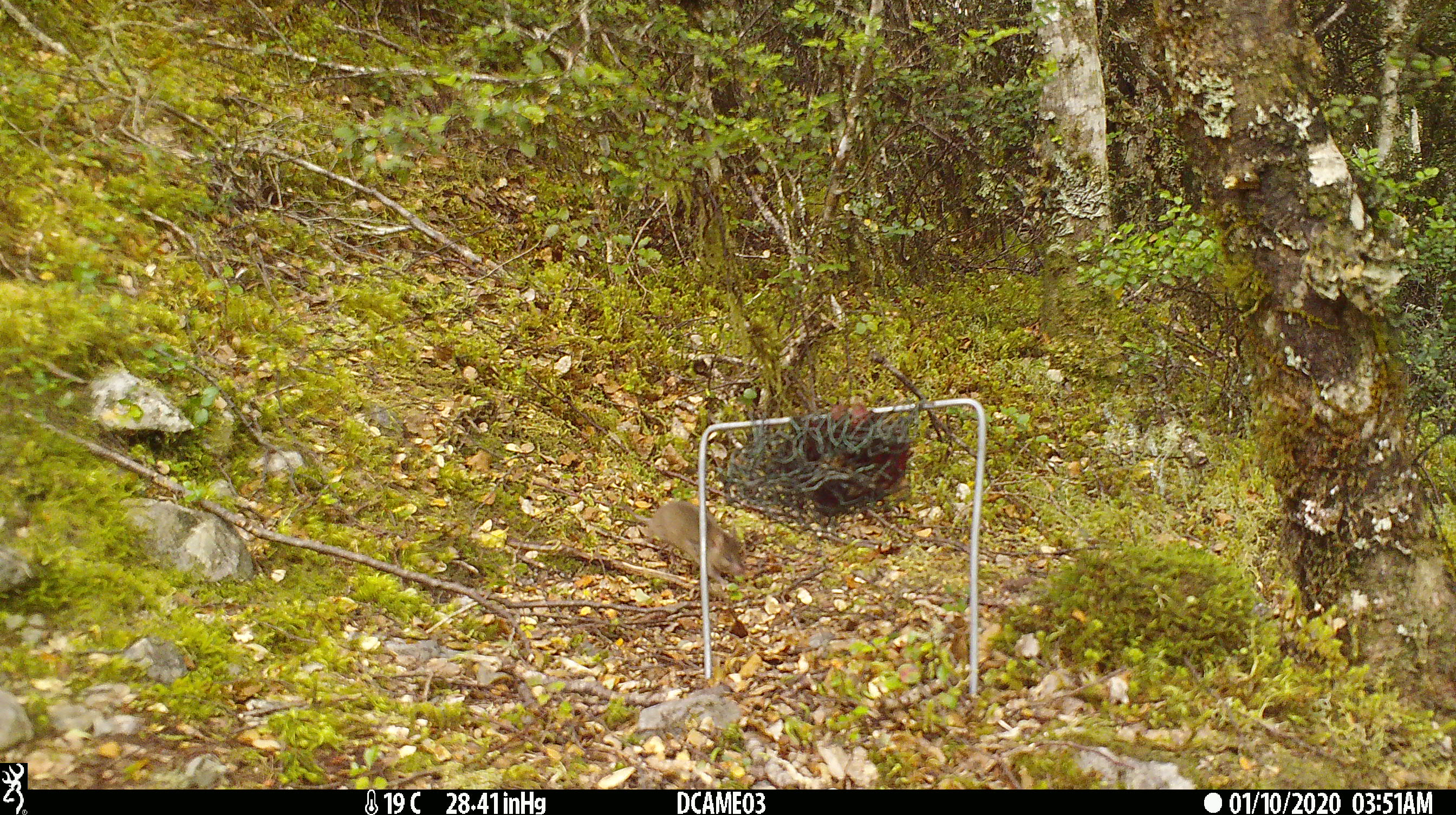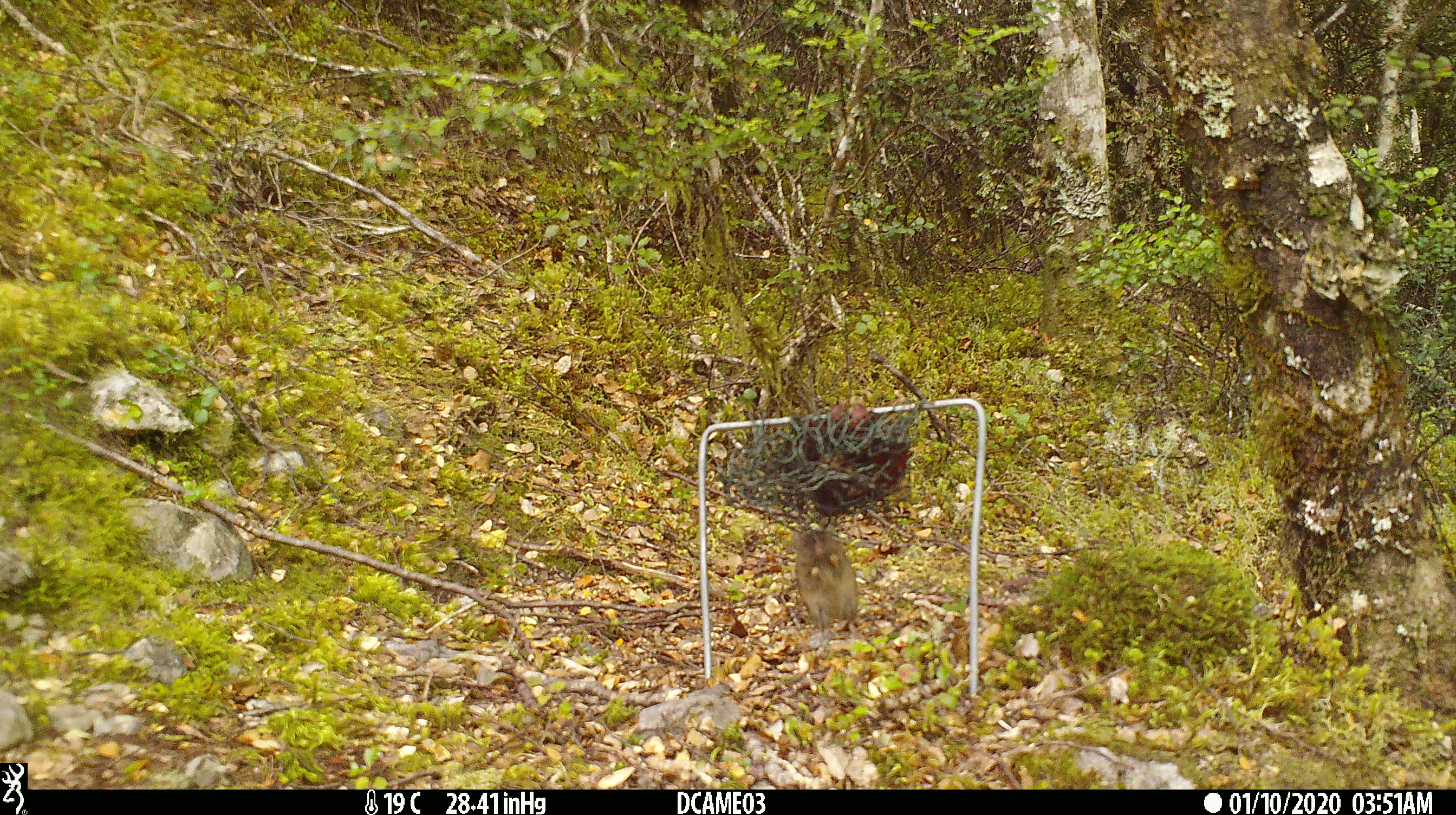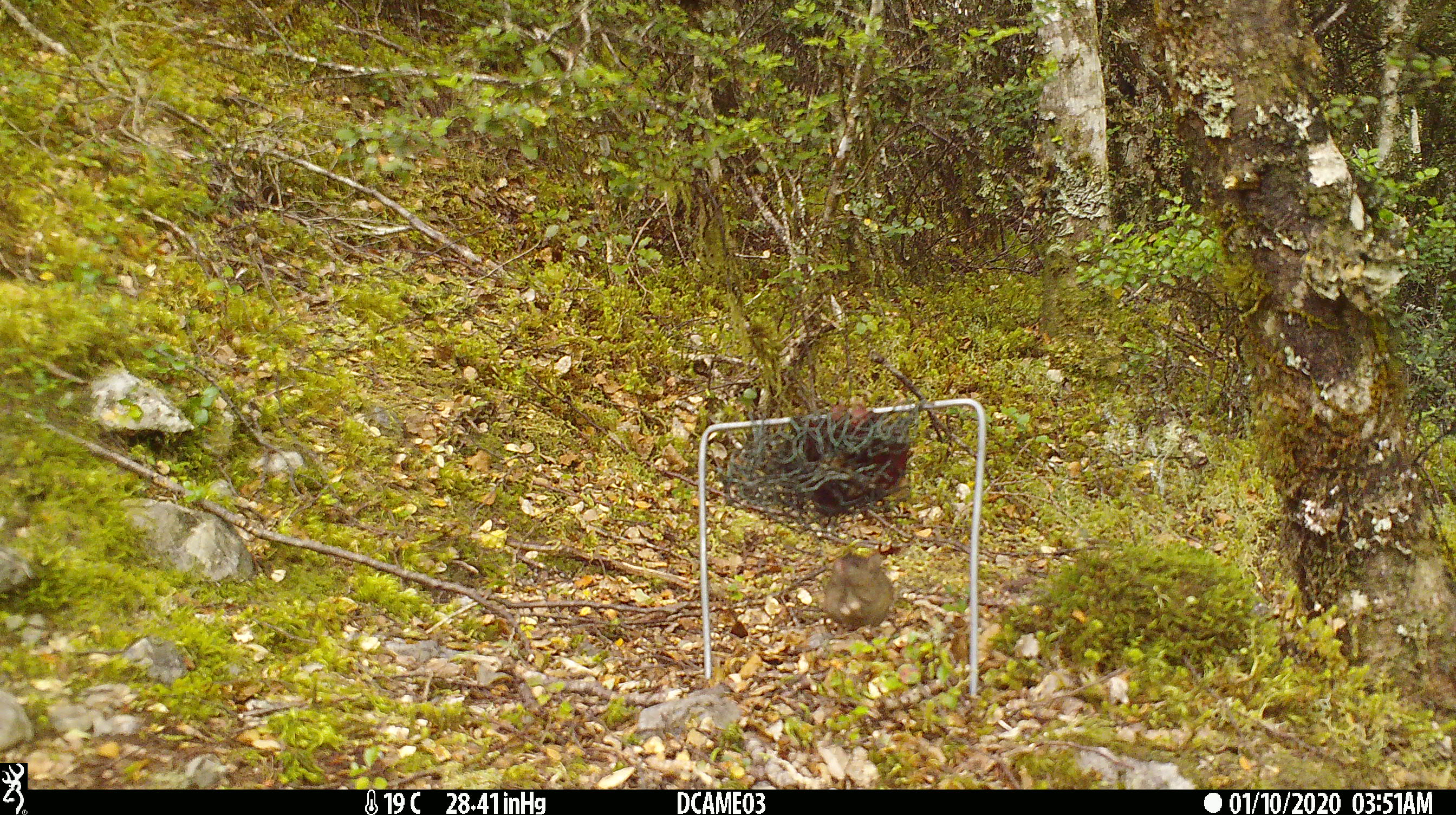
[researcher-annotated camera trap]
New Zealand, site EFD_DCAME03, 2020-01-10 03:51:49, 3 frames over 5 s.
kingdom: Animalia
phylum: Chordata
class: Mammalia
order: Rodentia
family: Muridae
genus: Mus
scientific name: Mus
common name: mouse